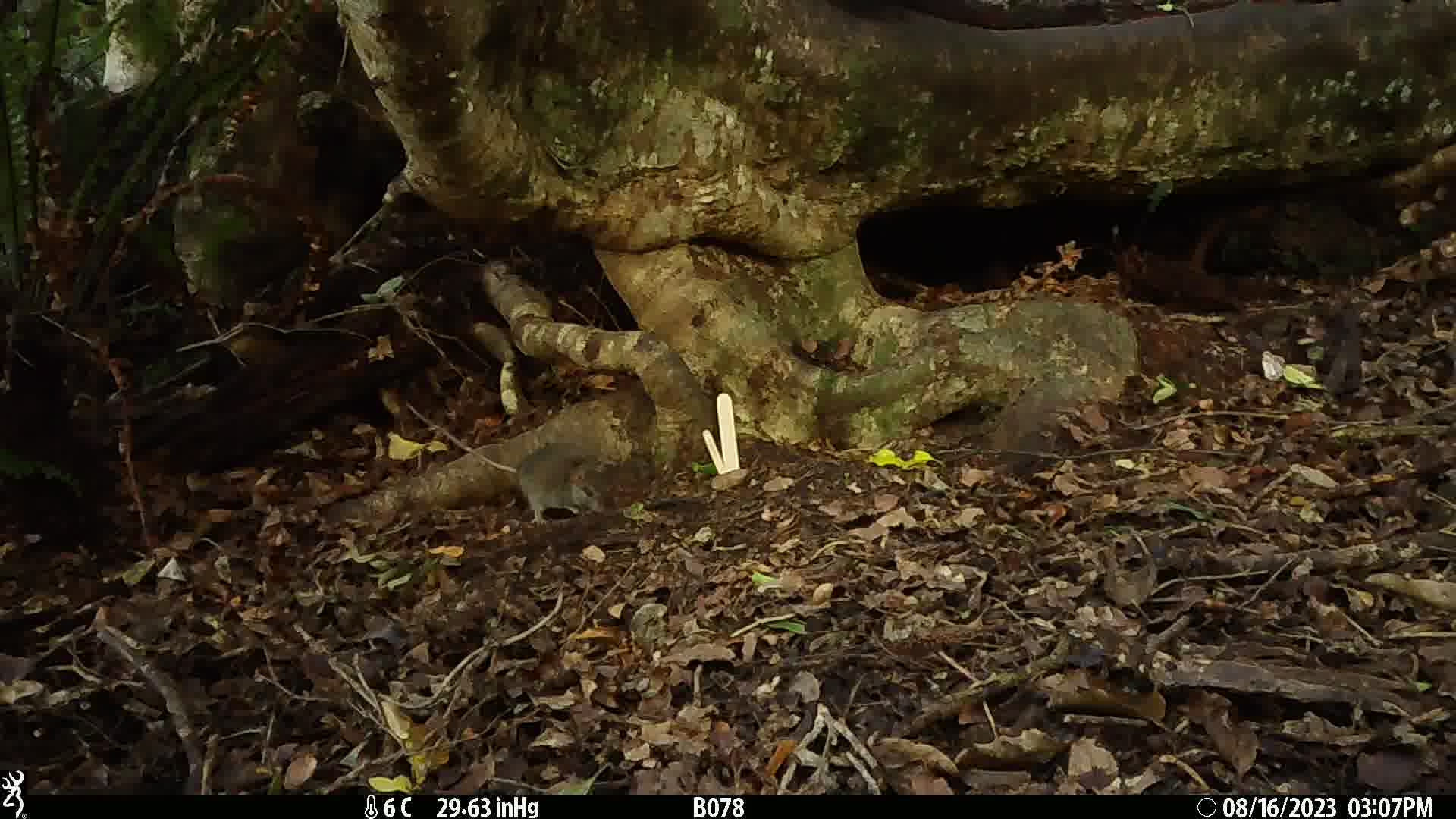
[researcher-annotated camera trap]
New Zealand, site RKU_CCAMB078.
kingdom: Animalia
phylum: Chordata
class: Mammalia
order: Rodentia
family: Muridae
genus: Rattus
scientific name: Rattus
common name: rat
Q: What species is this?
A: Rat (Rattus).